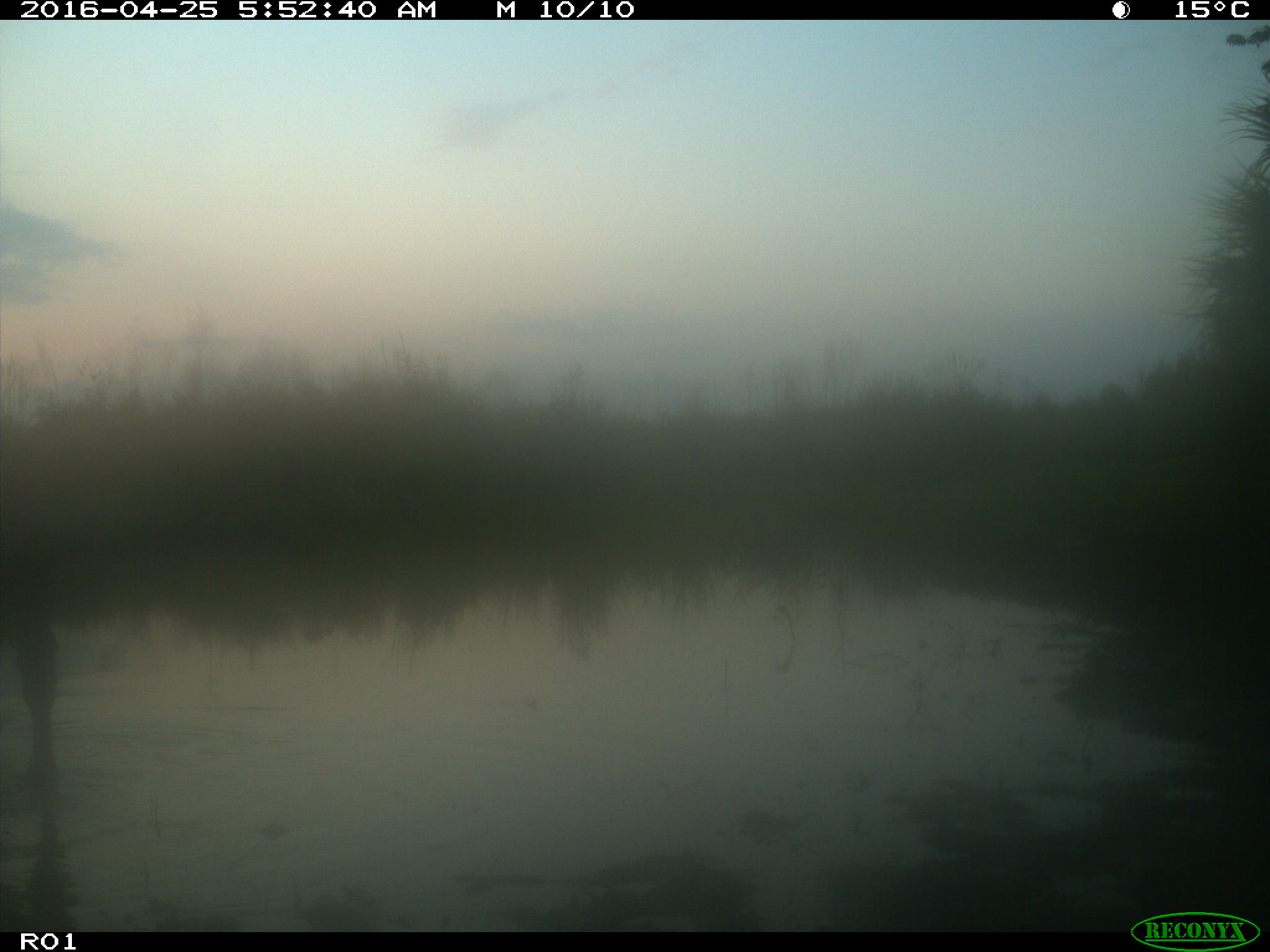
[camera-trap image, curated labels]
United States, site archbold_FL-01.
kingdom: Animalia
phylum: Chordata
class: Mammalia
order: Artiodactyla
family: Bovidae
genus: Bos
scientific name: Bos taurus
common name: domestic cow